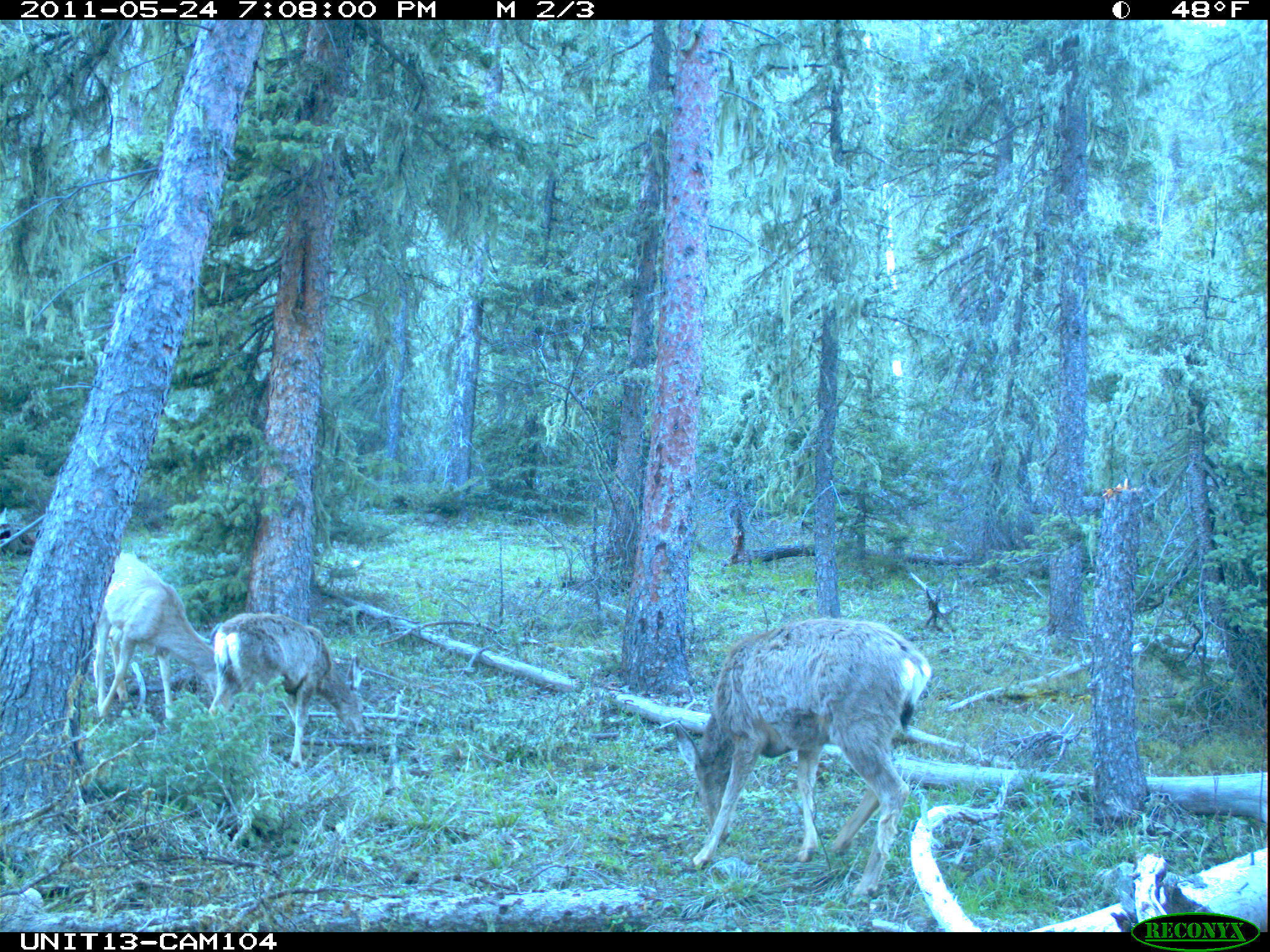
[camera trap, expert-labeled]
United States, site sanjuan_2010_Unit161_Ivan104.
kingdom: Animalia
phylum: Chordata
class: Mammalia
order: Artiodactyla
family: Cervidae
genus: Odocoileus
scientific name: Odocoileus hemionus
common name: mule deer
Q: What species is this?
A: Odocoileus hemionus (mule deer).